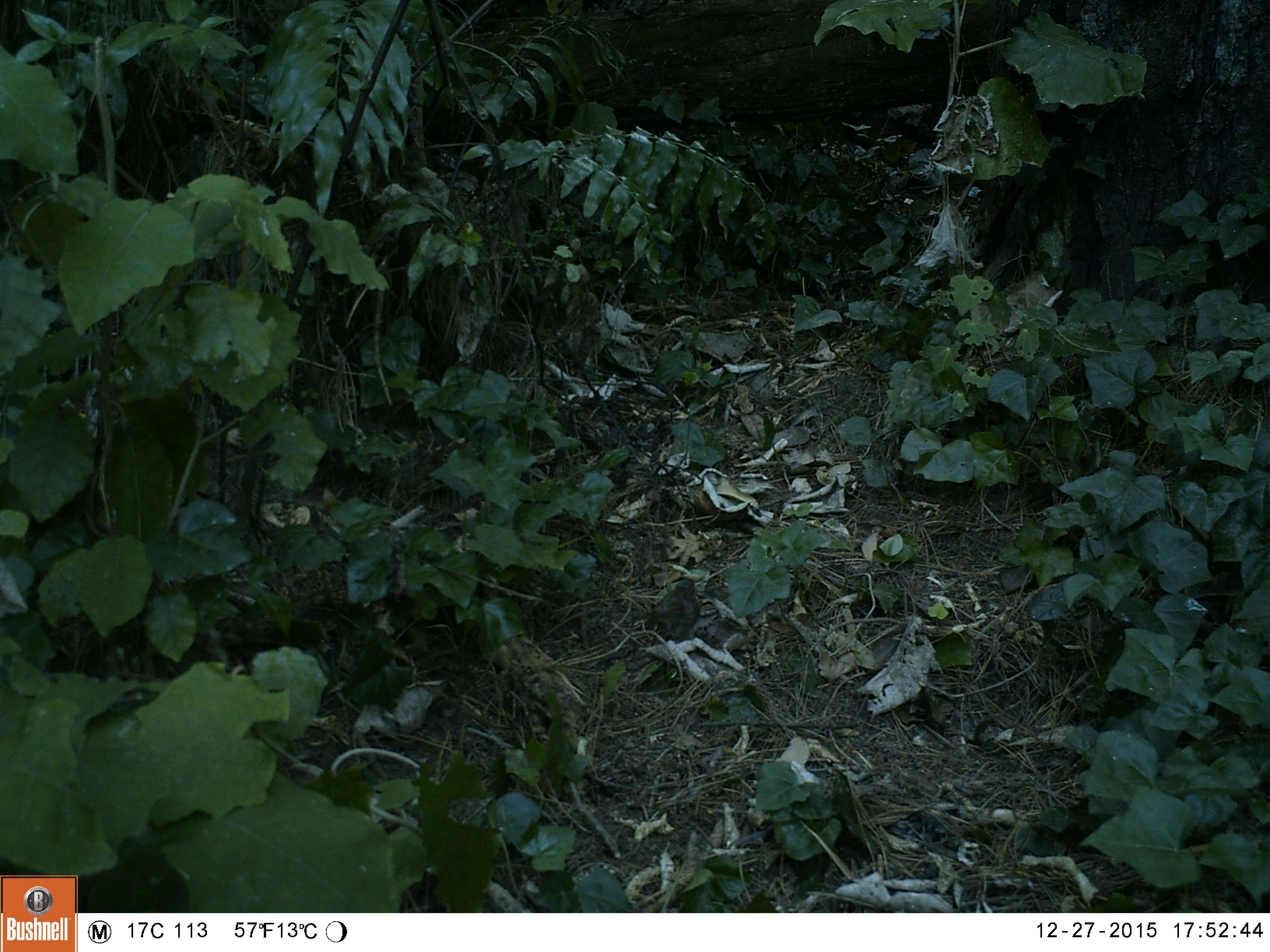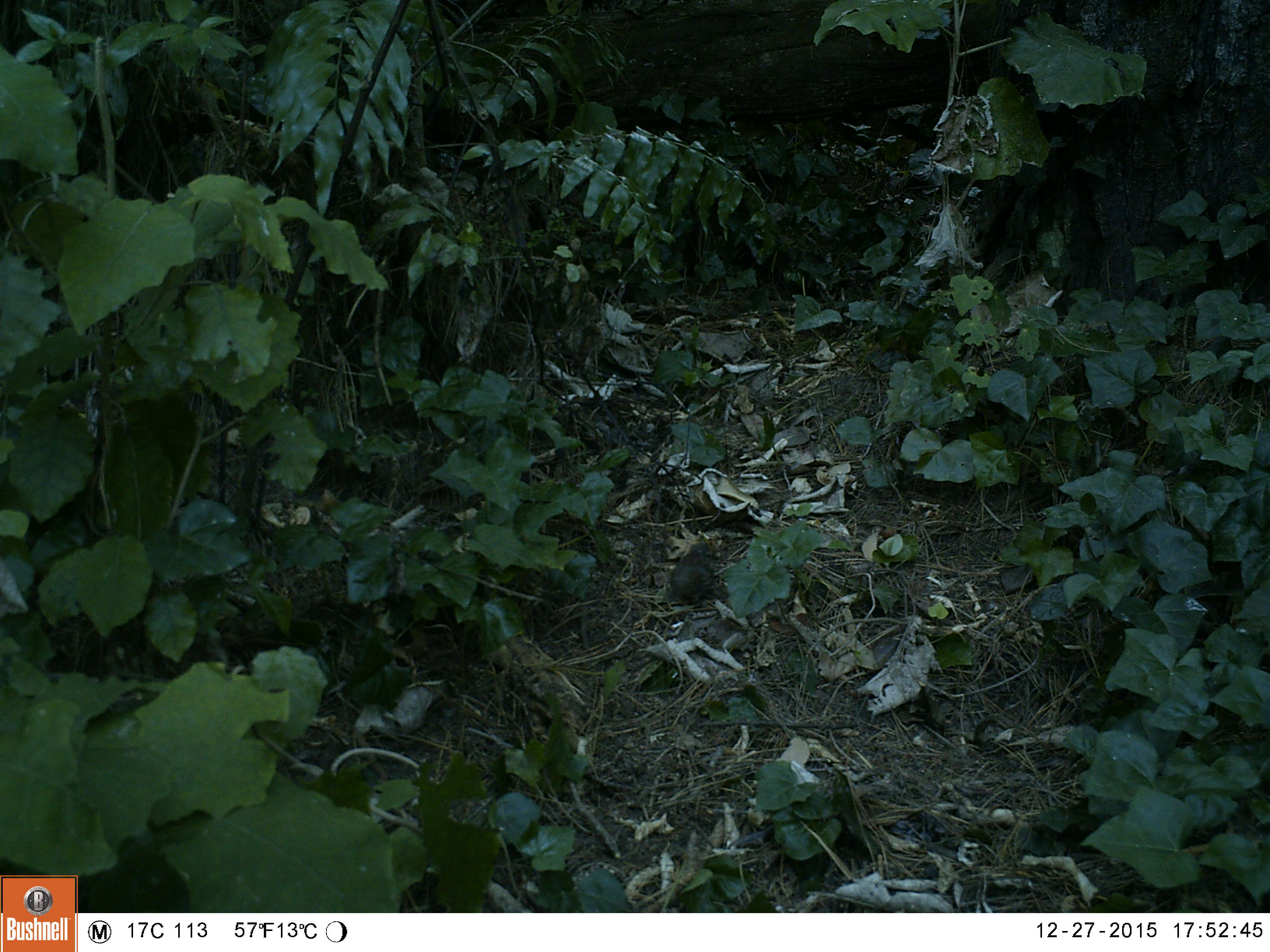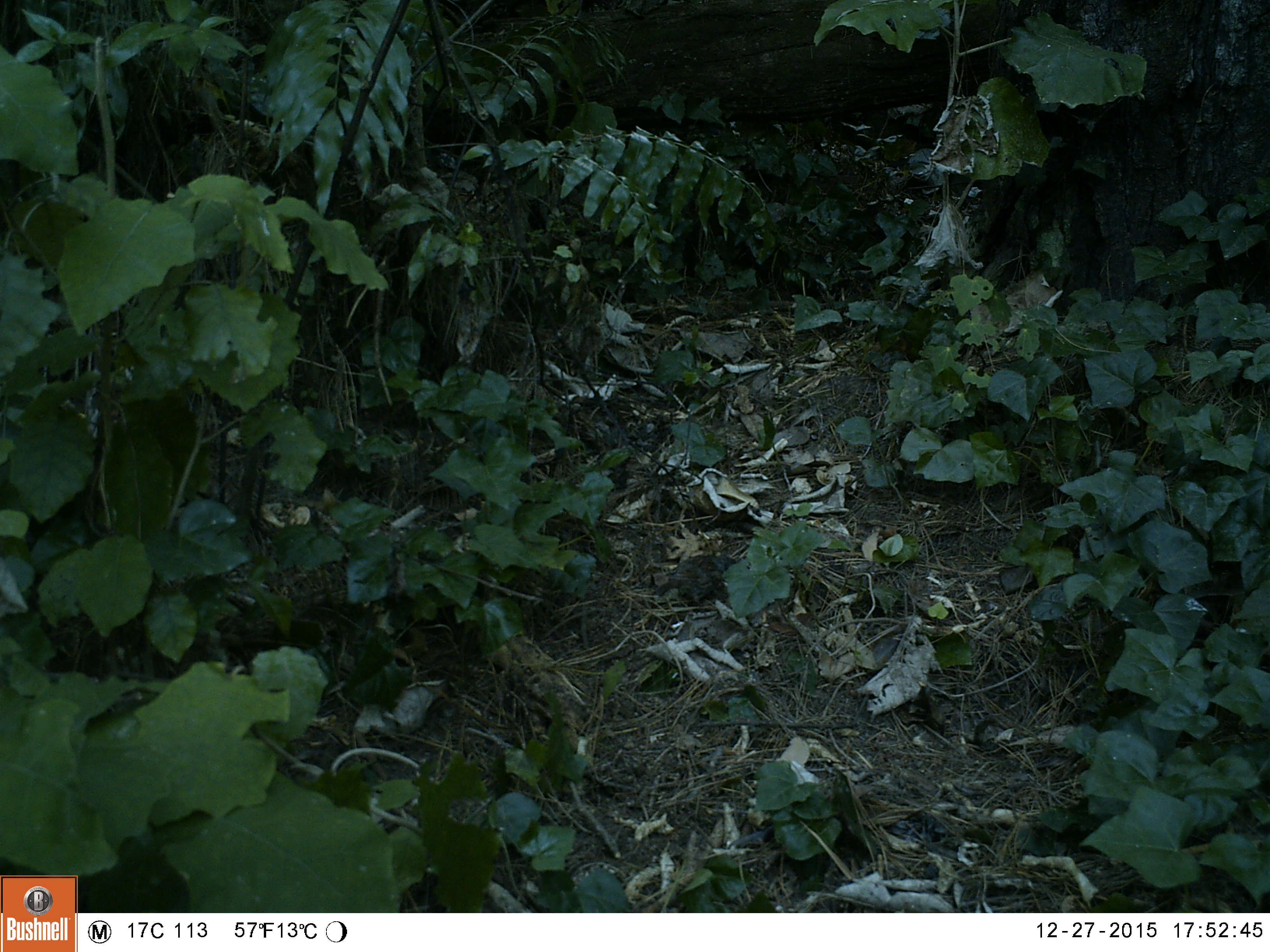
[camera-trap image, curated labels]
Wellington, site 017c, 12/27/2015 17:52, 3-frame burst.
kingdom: Animalia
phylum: Chordata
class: Aves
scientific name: Aves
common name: bird